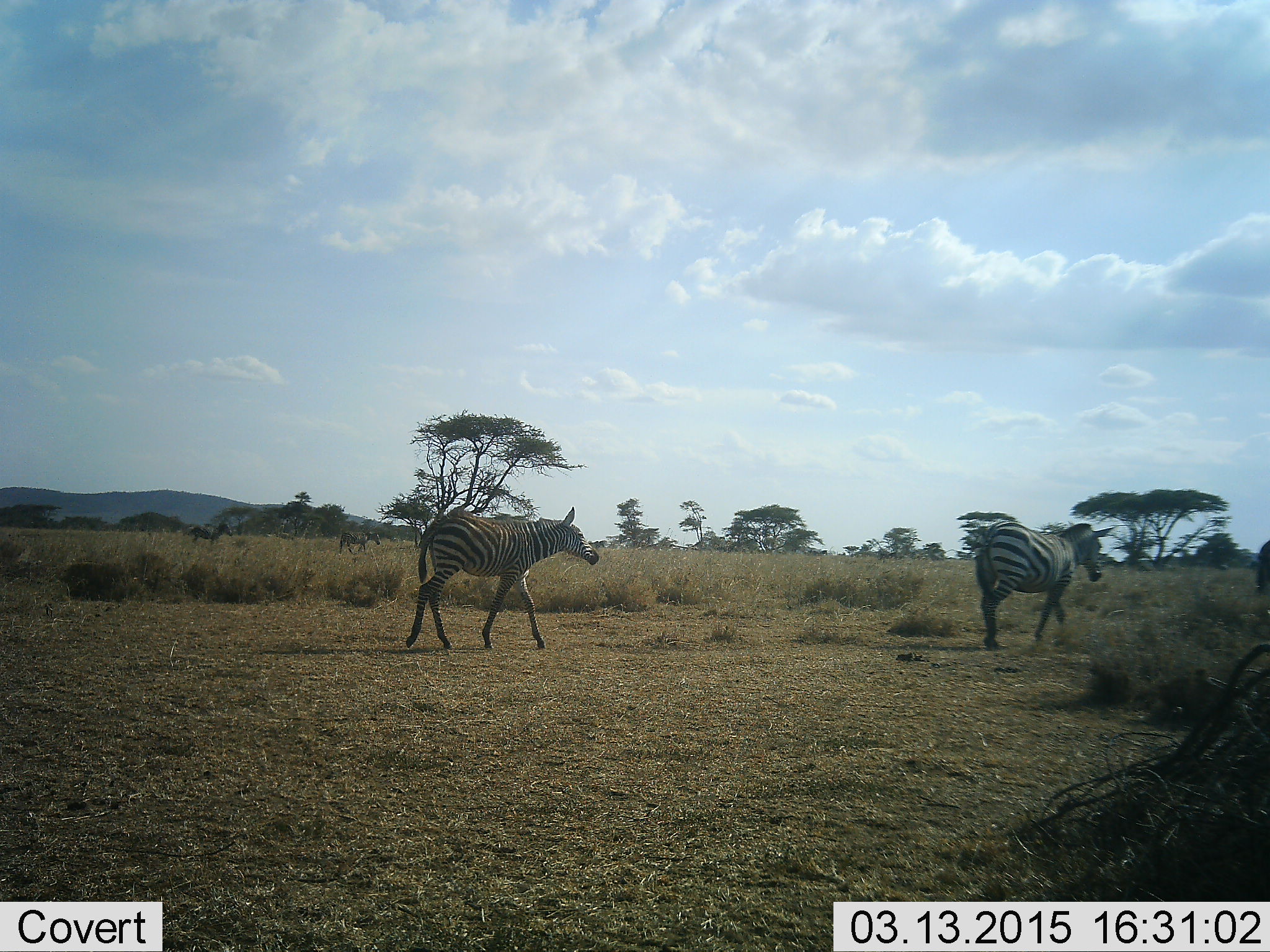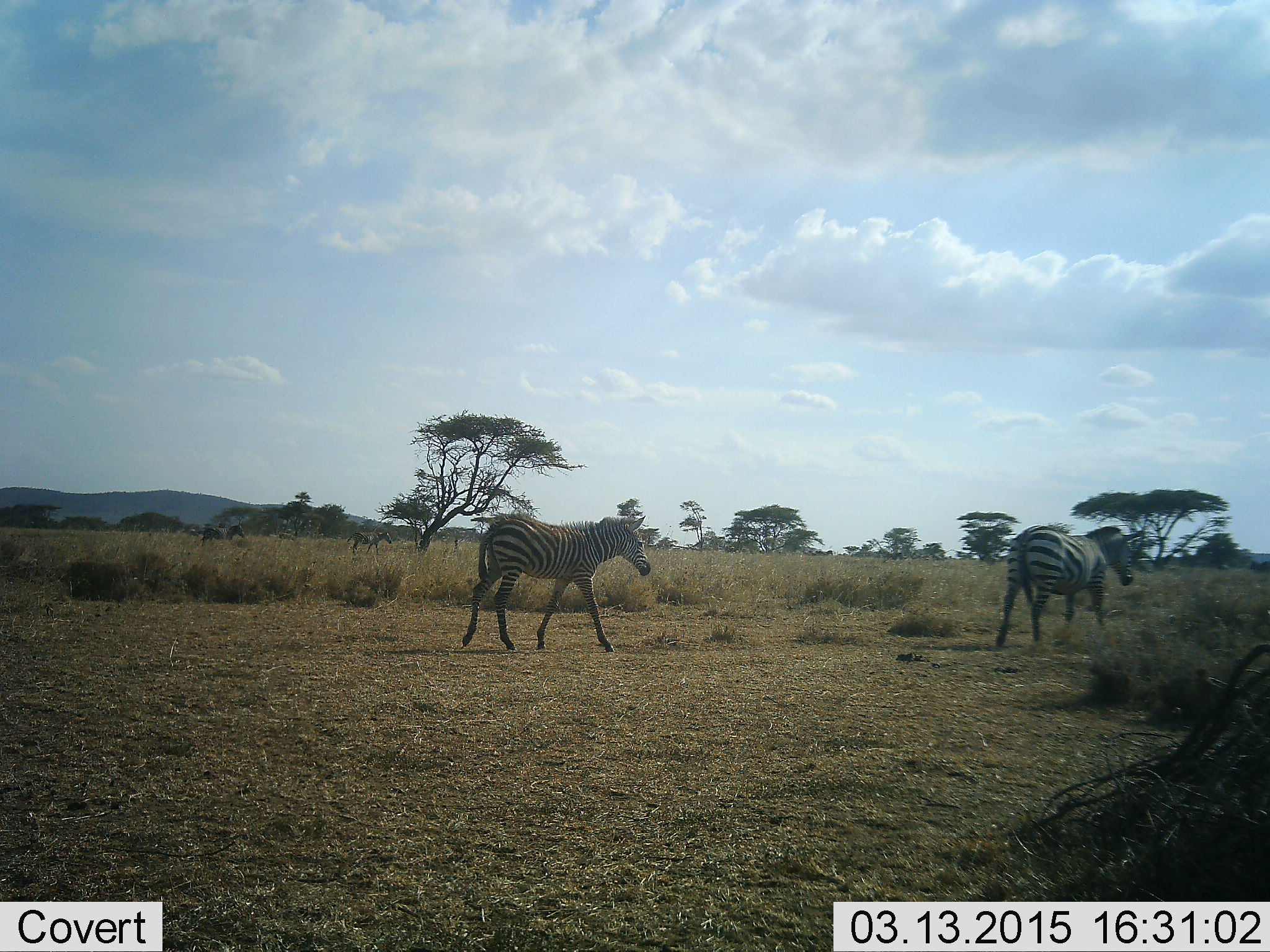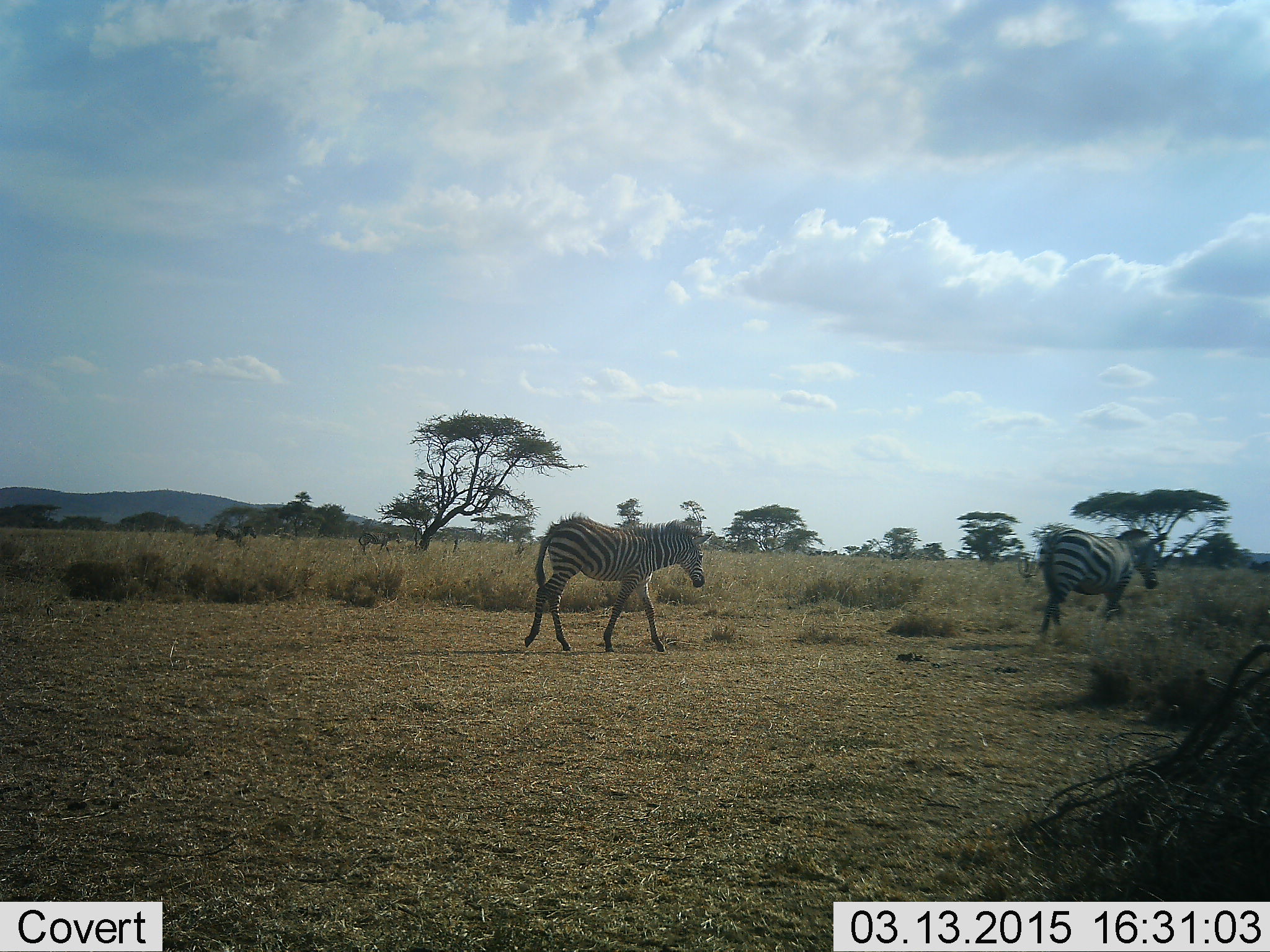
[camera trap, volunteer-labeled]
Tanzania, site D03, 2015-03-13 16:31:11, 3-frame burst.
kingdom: Animalia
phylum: Chordata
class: Mammalia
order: Perissodactyla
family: Equidae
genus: Equus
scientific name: Equus quagga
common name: plains zebra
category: zebra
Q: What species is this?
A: Zebra (plains zebra) (Equus quagga).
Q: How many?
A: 3.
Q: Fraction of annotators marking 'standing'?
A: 0%.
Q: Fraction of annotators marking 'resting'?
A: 0%.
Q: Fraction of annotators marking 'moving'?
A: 100%.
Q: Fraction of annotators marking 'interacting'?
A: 0%.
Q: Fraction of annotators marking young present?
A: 20%.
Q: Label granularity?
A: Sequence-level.